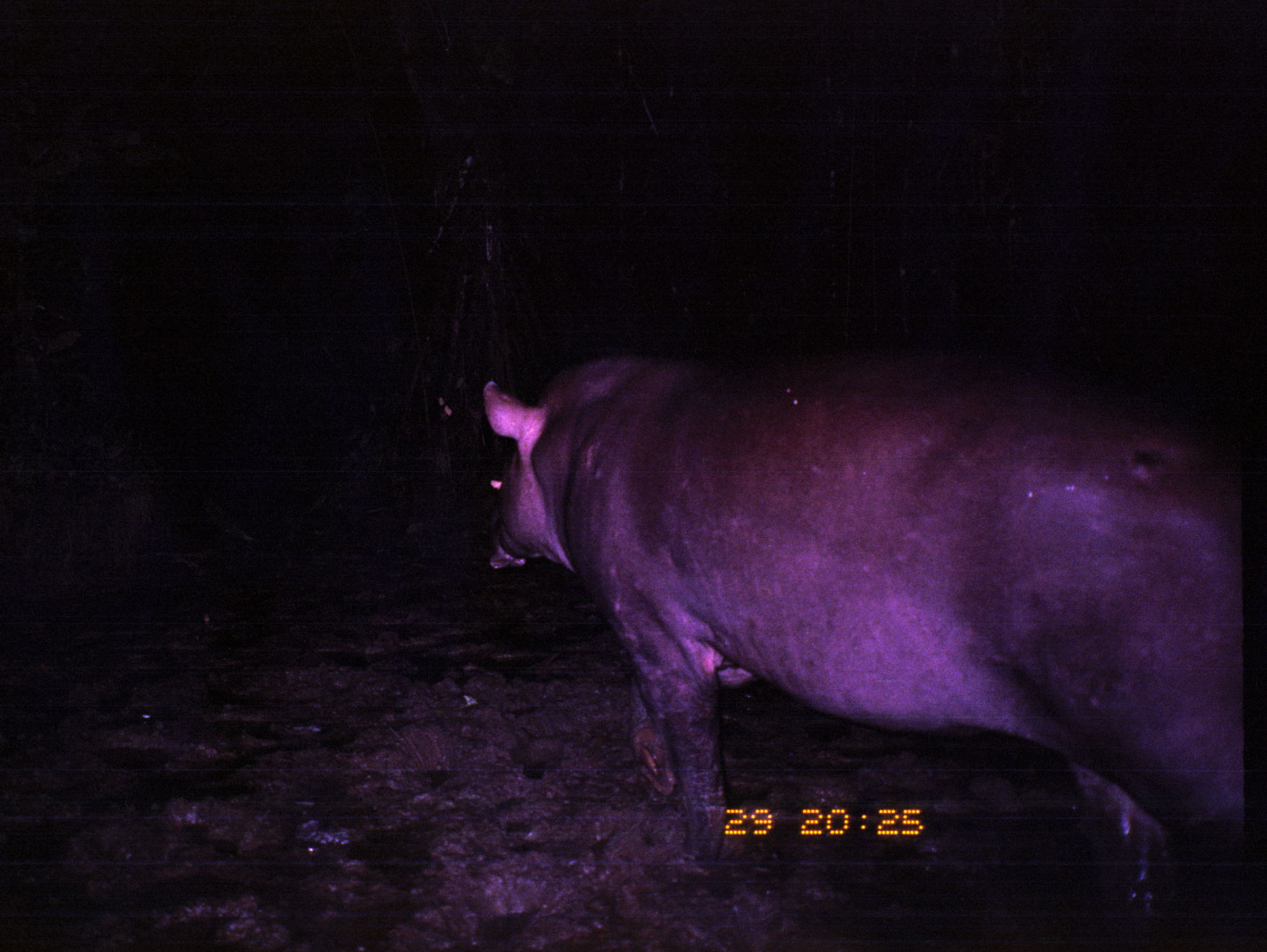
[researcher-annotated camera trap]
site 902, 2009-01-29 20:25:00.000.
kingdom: Animalia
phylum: Chordata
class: Mammalia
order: Perissodactyla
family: Tapiridae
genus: Tapirus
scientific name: Tapirus terrestris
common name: south american tapir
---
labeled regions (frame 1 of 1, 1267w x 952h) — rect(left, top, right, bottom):
tapirus terrestris: rect(480, 348, 1247, 952)